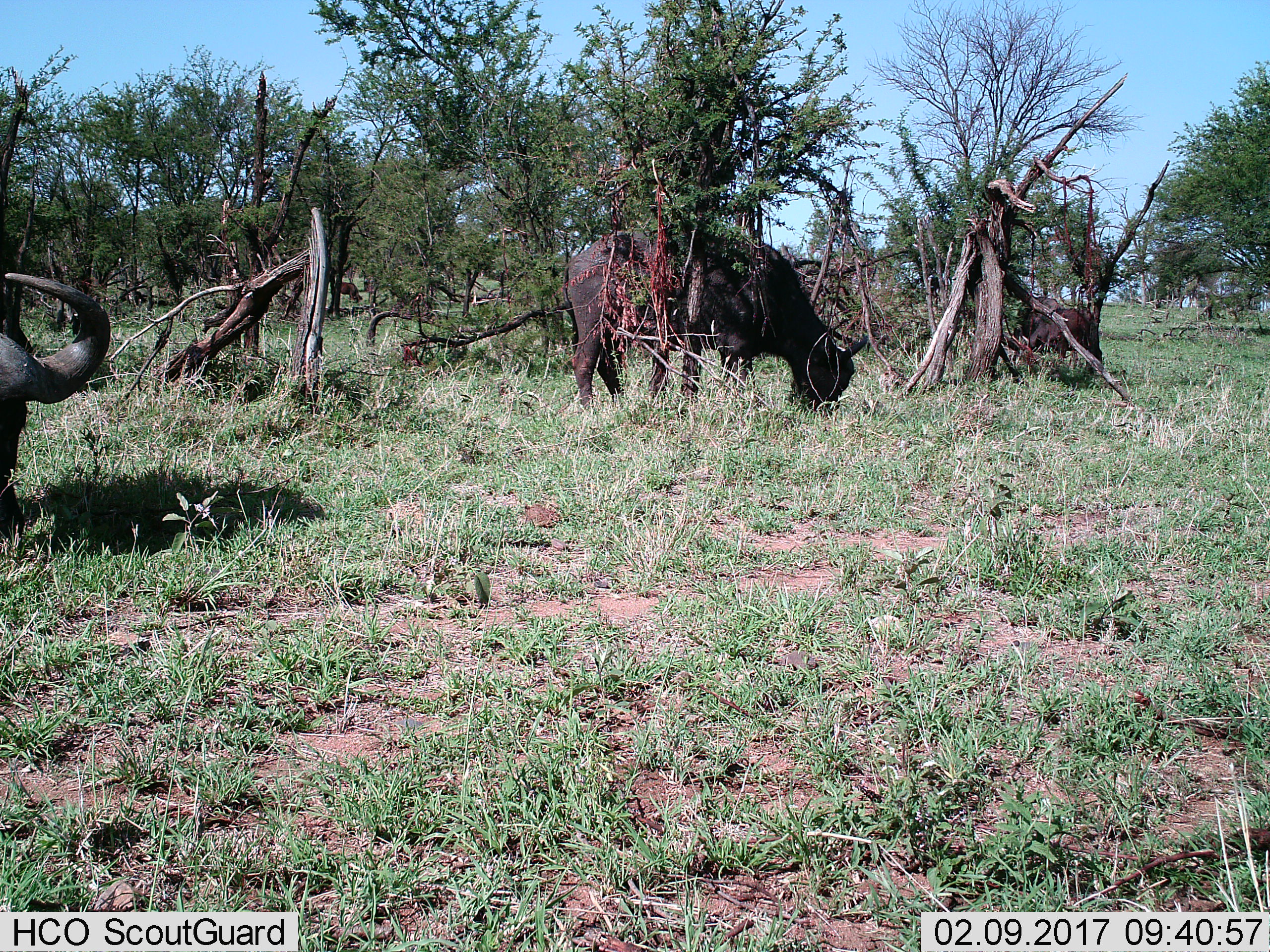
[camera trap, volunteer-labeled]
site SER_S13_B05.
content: unidentified animal